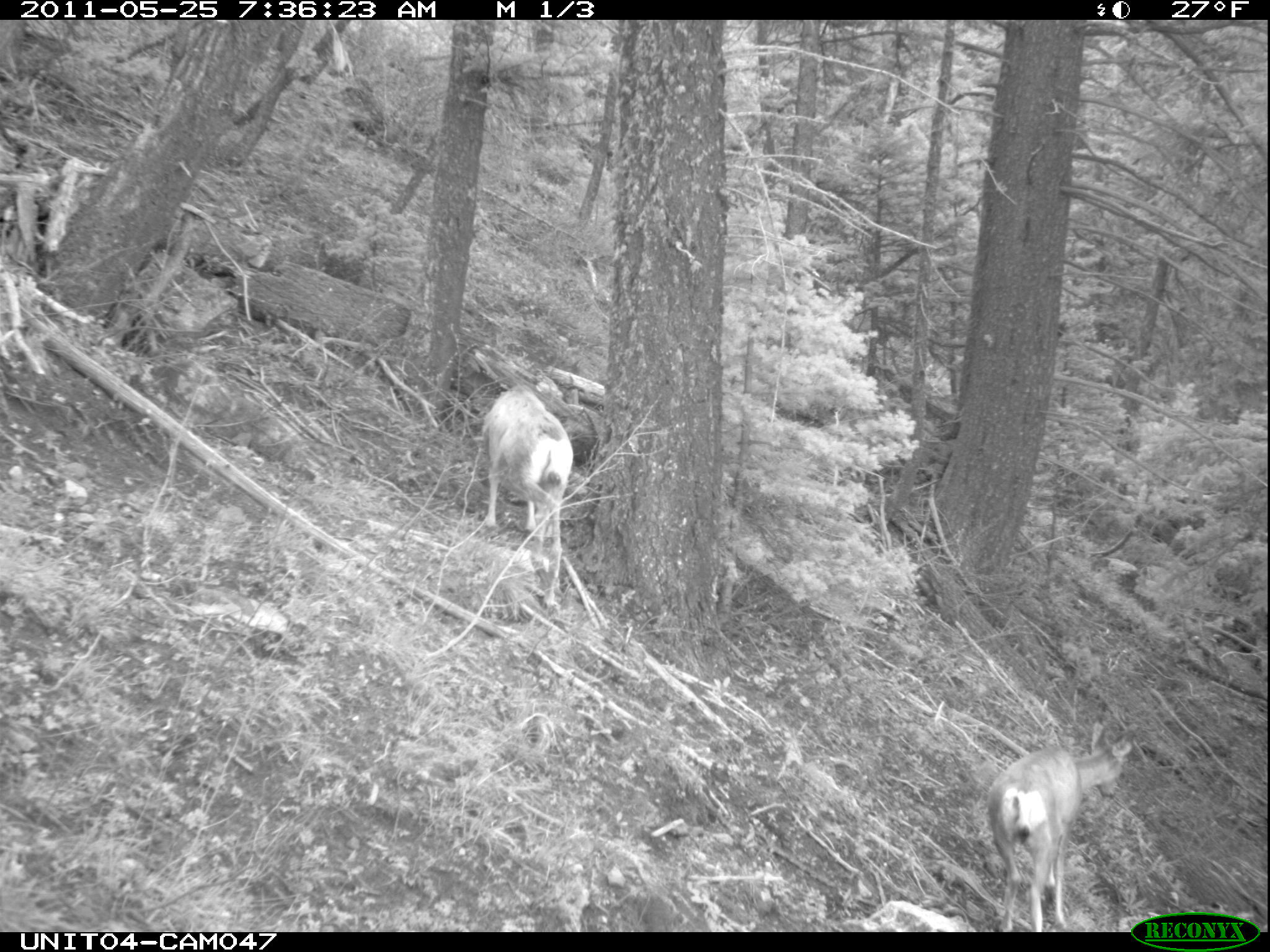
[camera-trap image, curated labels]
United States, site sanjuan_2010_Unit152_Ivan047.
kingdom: Animalia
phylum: Chordata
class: Mammalia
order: Artiodactyla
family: Cervidae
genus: Odocoileus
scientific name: Odocoileus hemionus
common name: mule deer